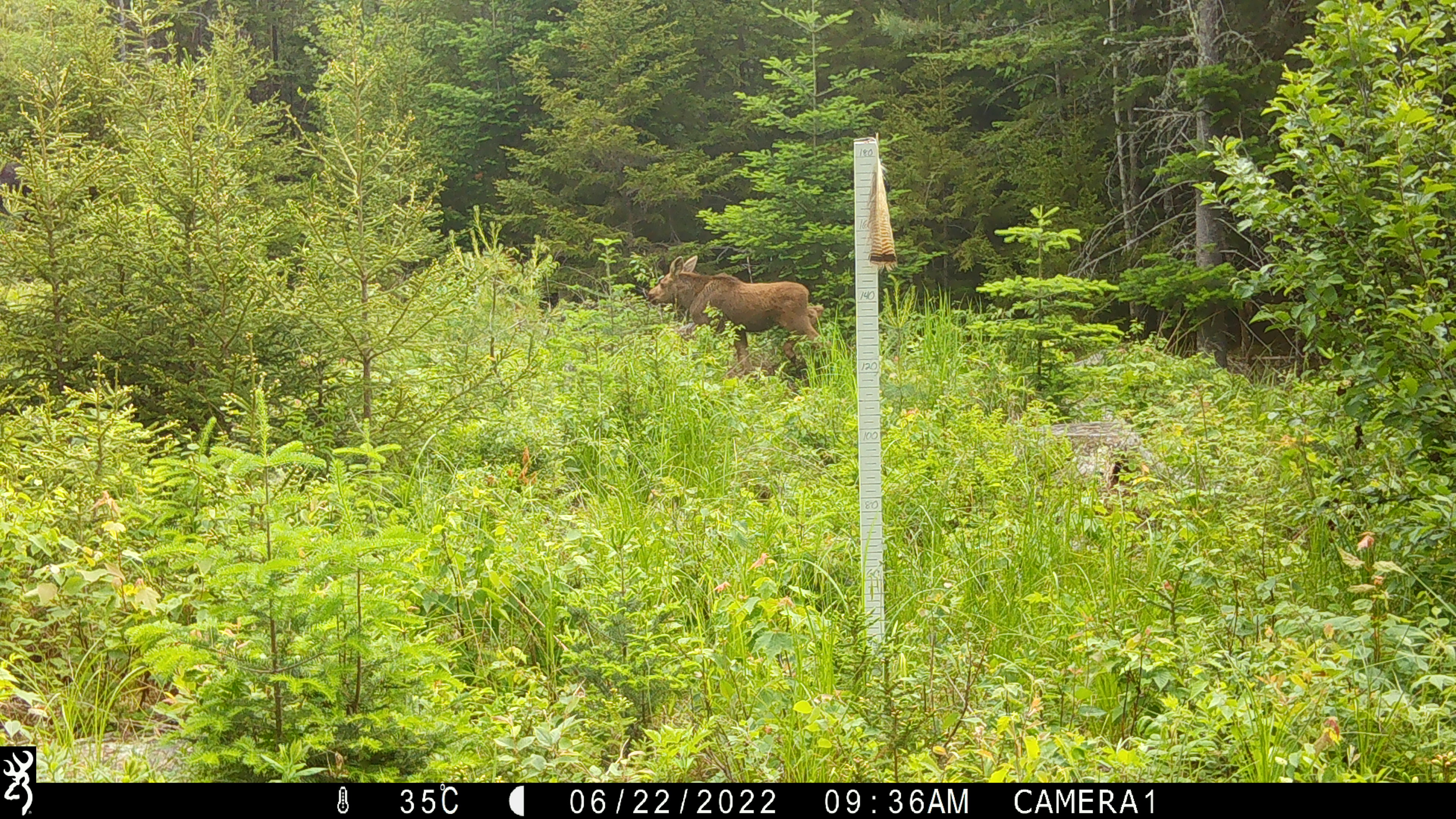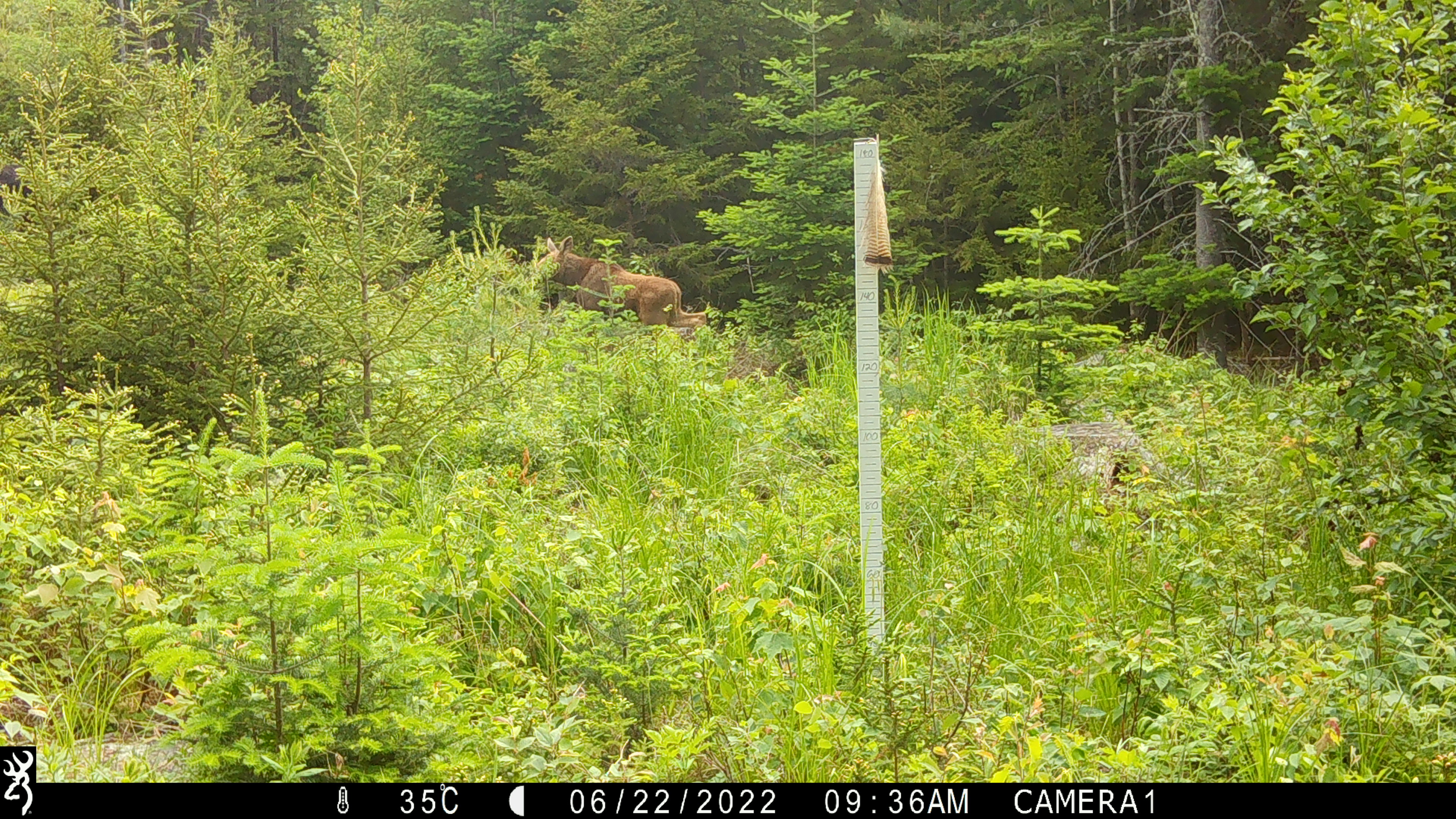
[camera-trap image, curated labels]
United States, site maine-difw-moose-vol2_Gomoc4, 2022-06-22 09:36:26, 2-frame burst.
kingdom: Animalia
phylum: Chordata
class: Mammalia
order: Artiodactyla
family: Cervidae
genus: Alces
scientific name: Alces alces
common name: moose